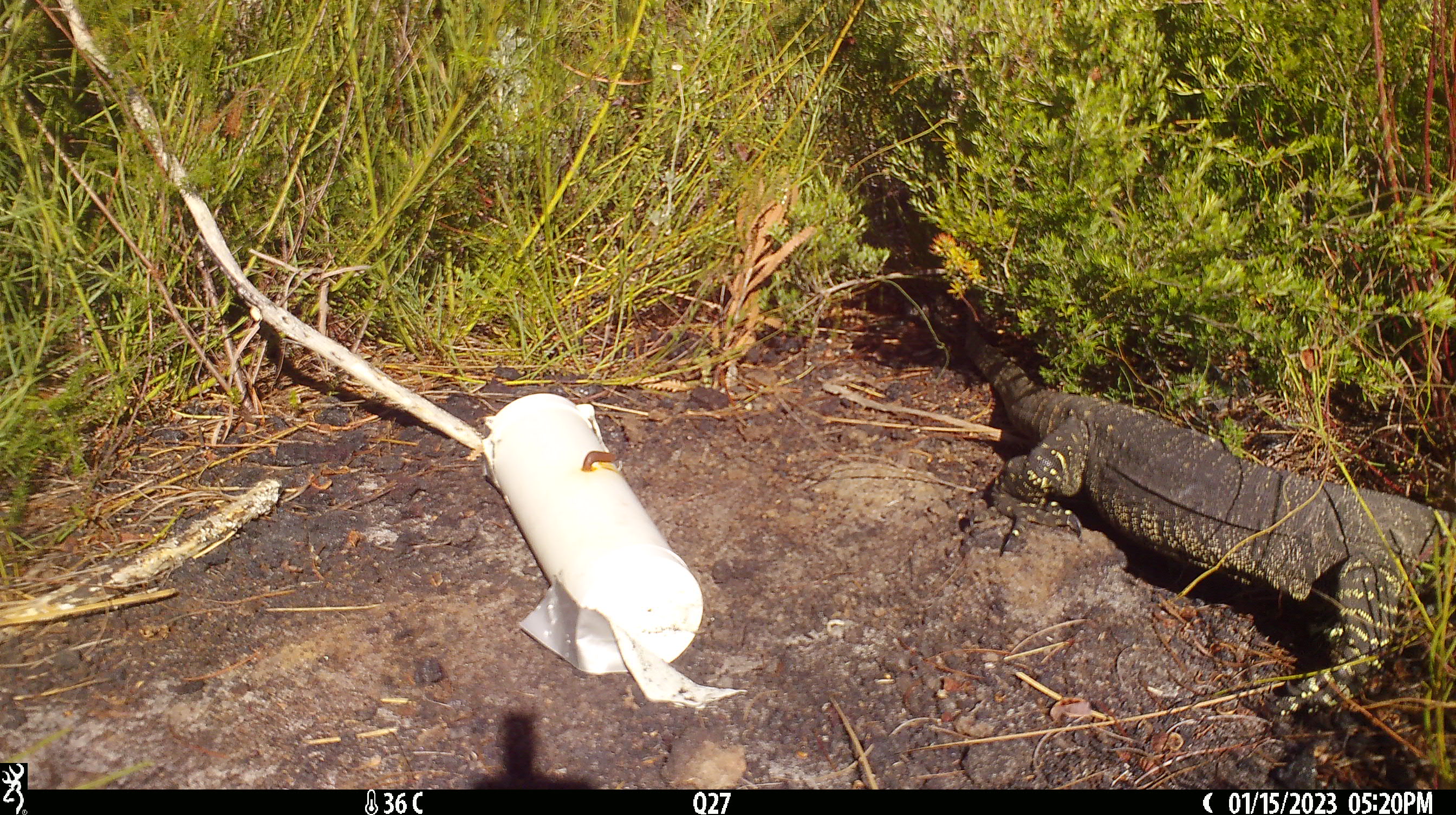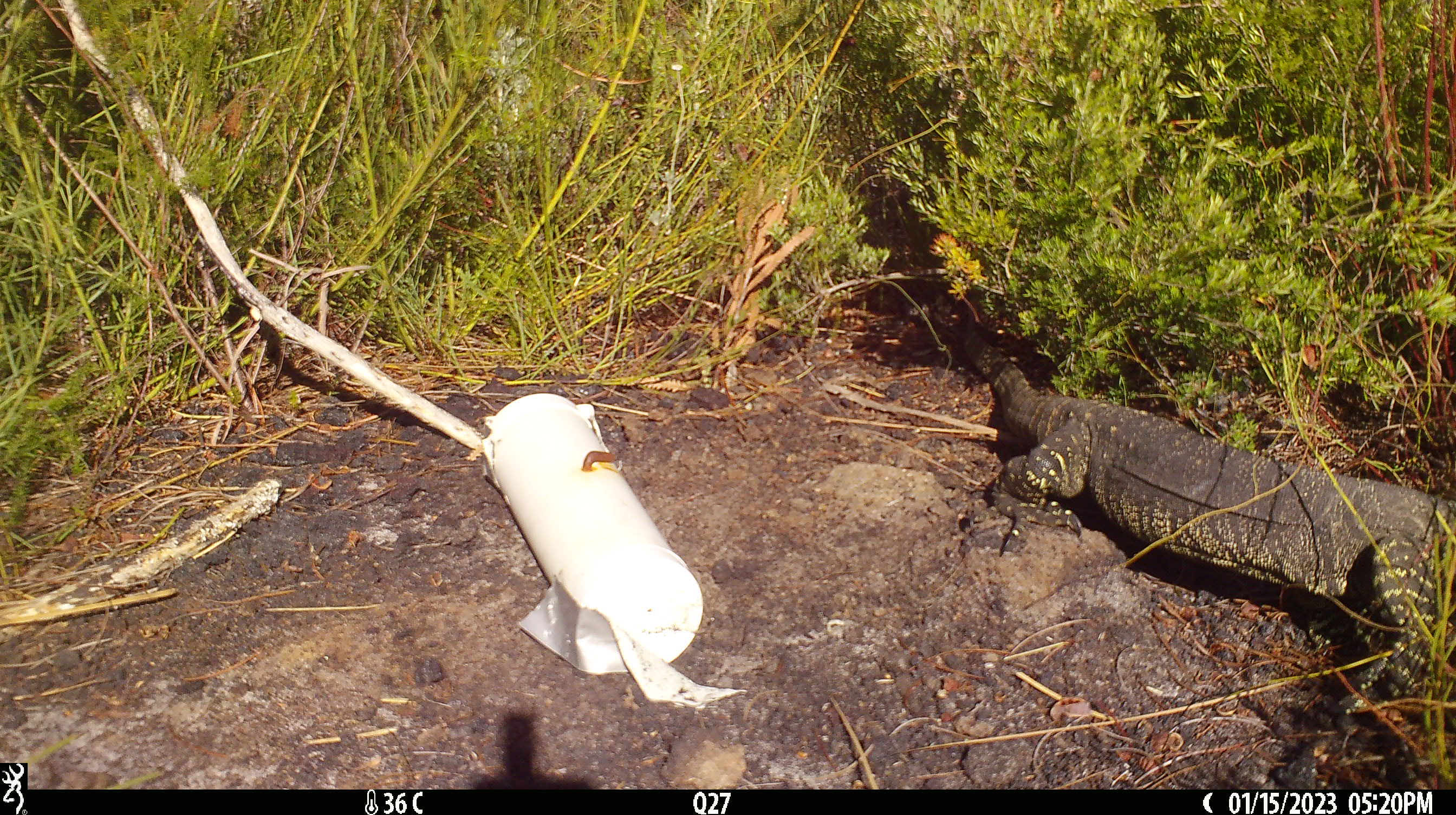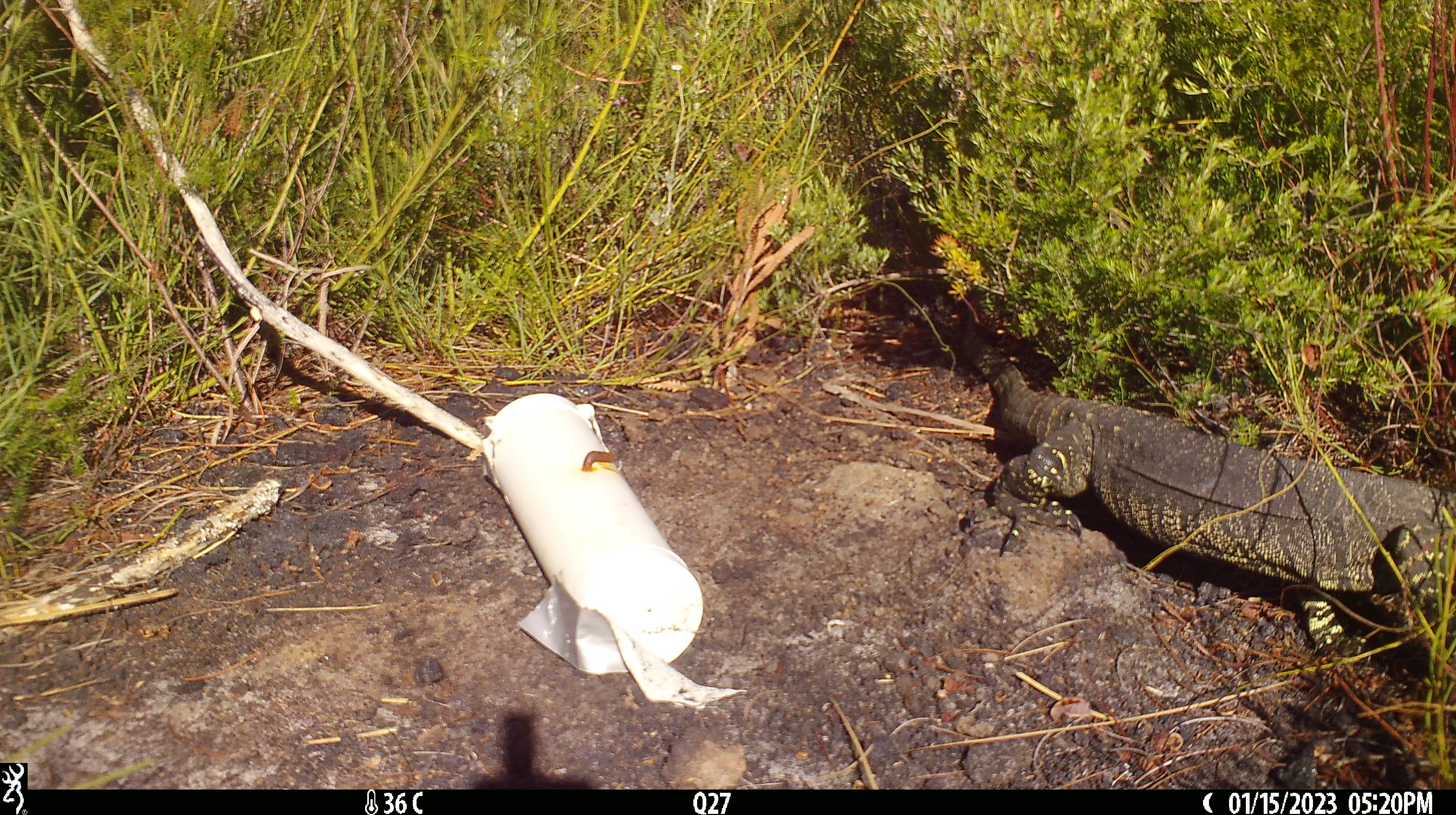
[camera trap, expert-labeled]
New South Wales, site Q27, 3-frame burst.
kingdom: Animalia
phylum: Chordata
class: Reptilia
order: Squamata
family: Varanidae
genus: Varanus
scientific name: Varanus varius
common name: lace monitor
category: goanna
Goanna (lace monitor) (Varanus varius).